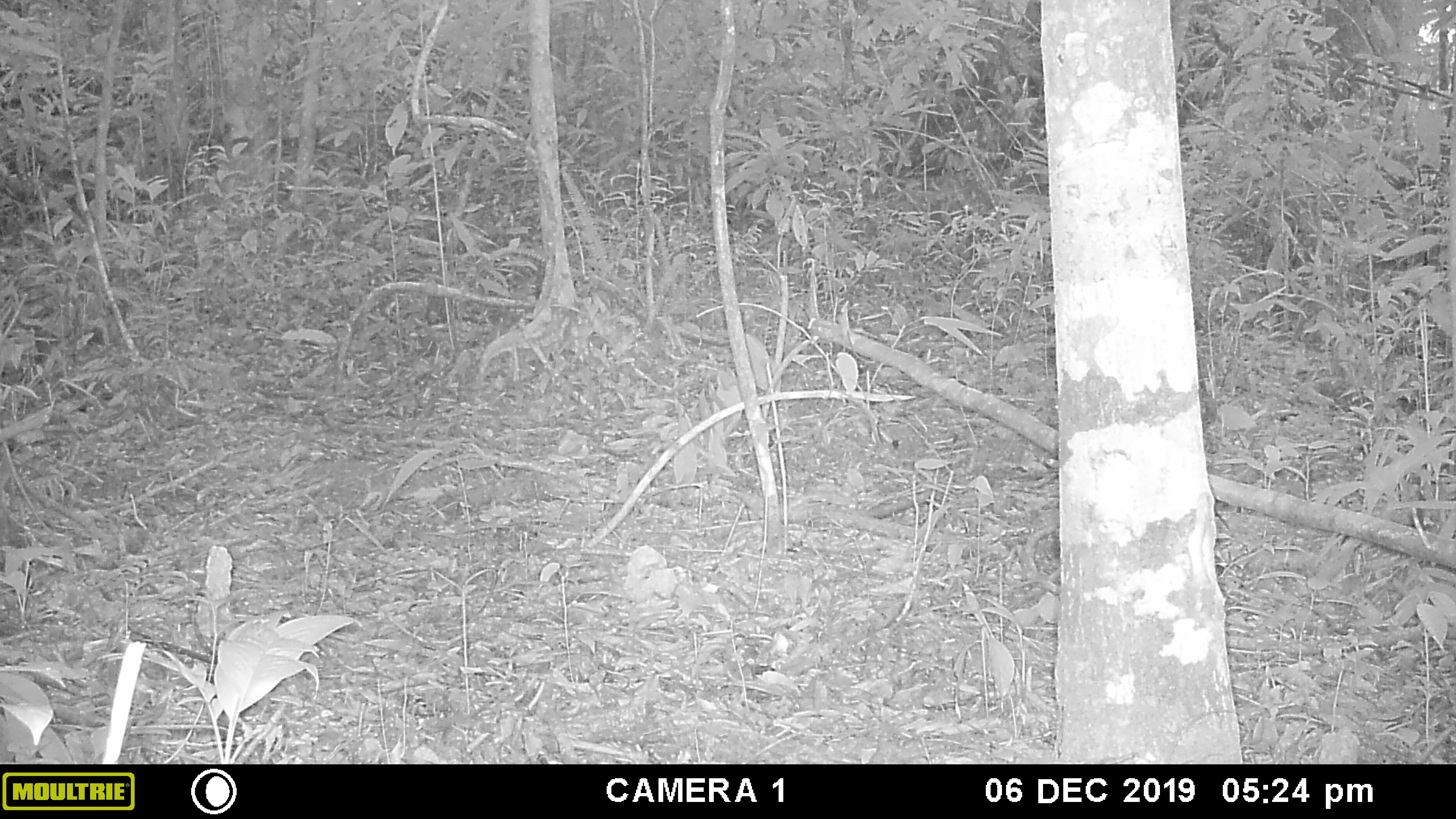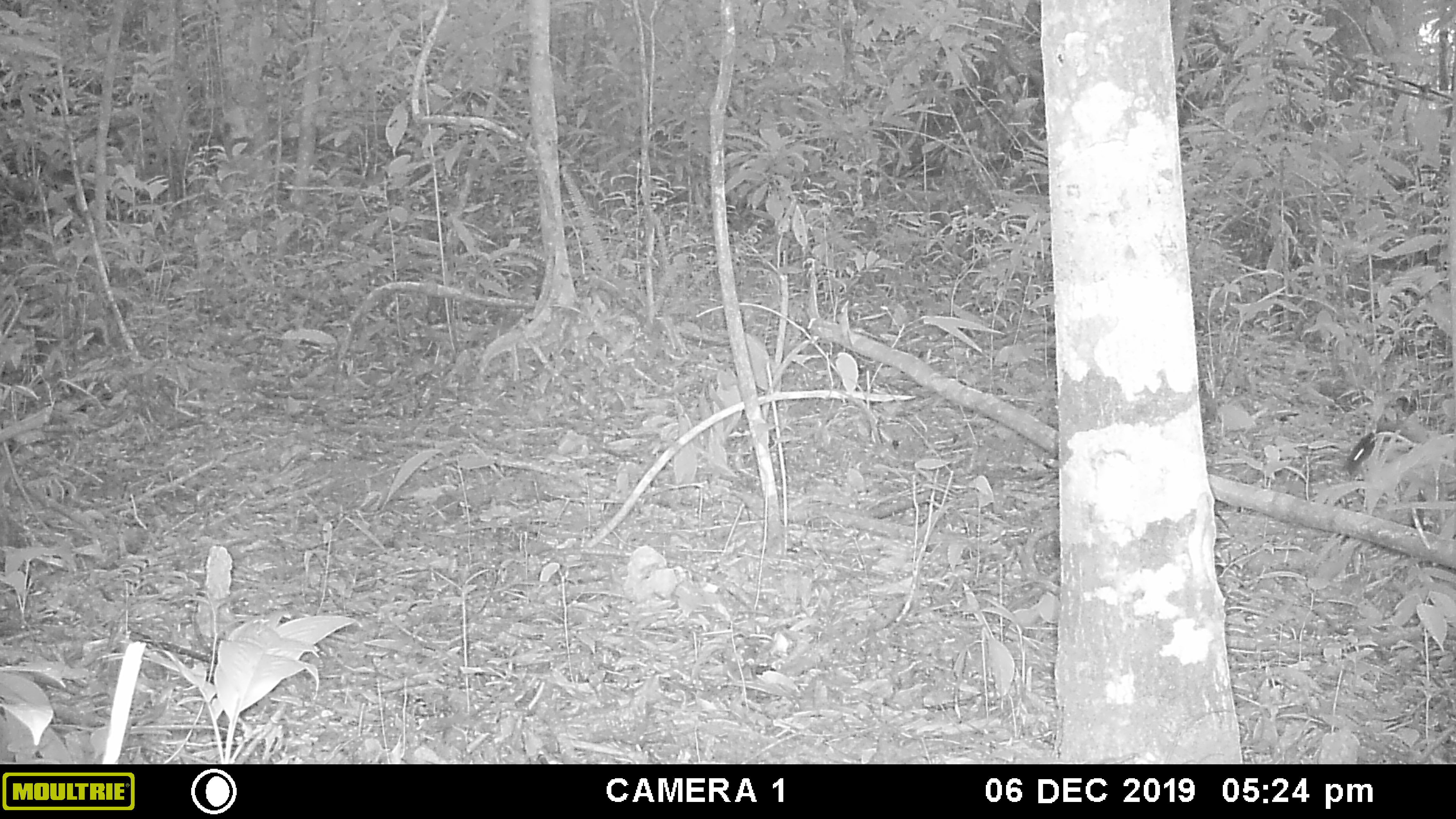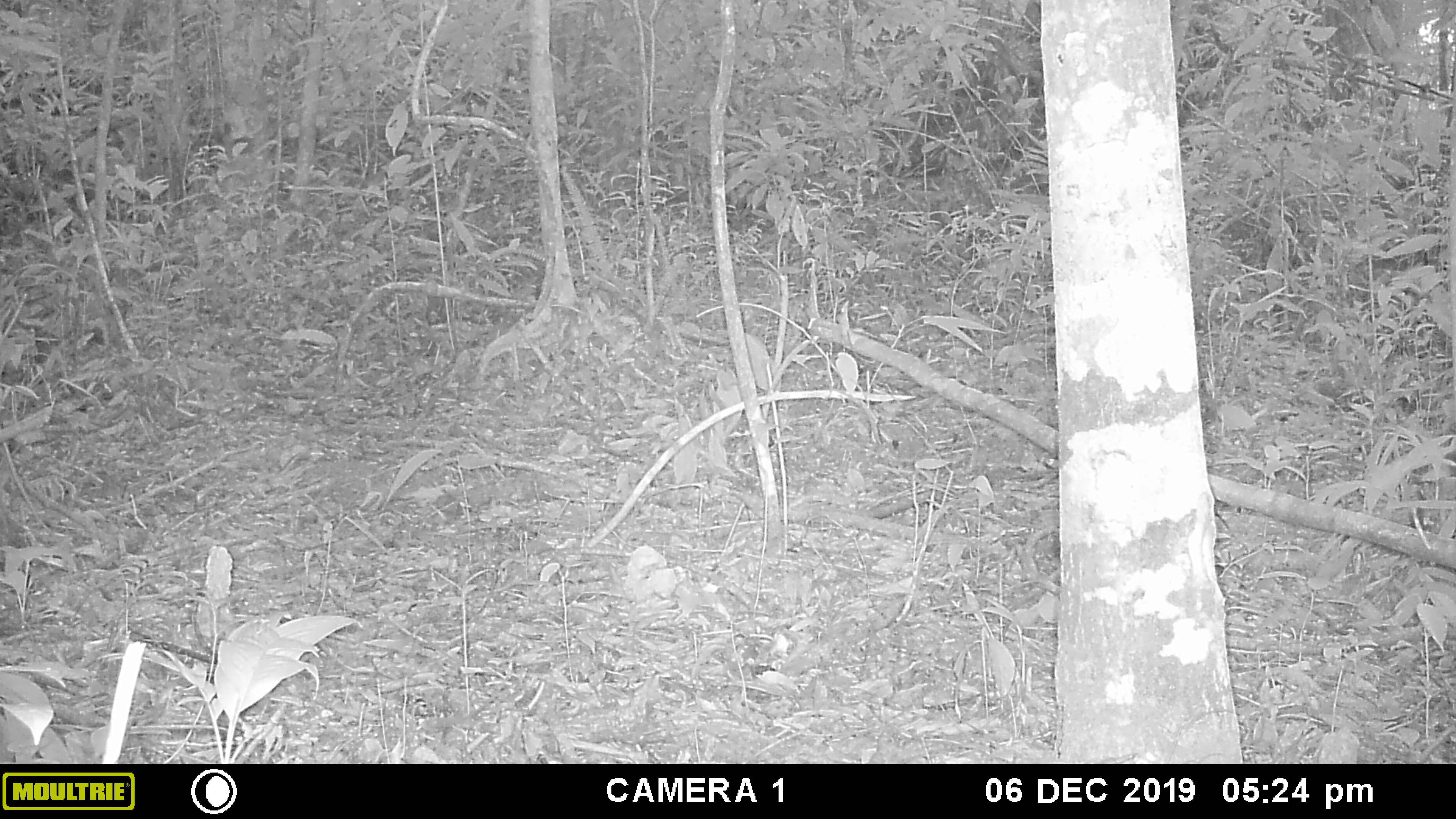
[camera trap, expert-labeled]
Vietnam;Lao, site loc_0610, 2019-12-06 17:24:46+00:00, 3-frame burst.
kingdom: Animalia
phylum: Chordata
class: Mammalia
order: Carnivora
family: Mustelidae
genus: Martes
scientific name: Martes flavigula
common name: yellow-throated marten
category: yellow throated marten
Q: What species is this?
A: Yellow throated marten (yellow-throated marten) (Martes flavigula).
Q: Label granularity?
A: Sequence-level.